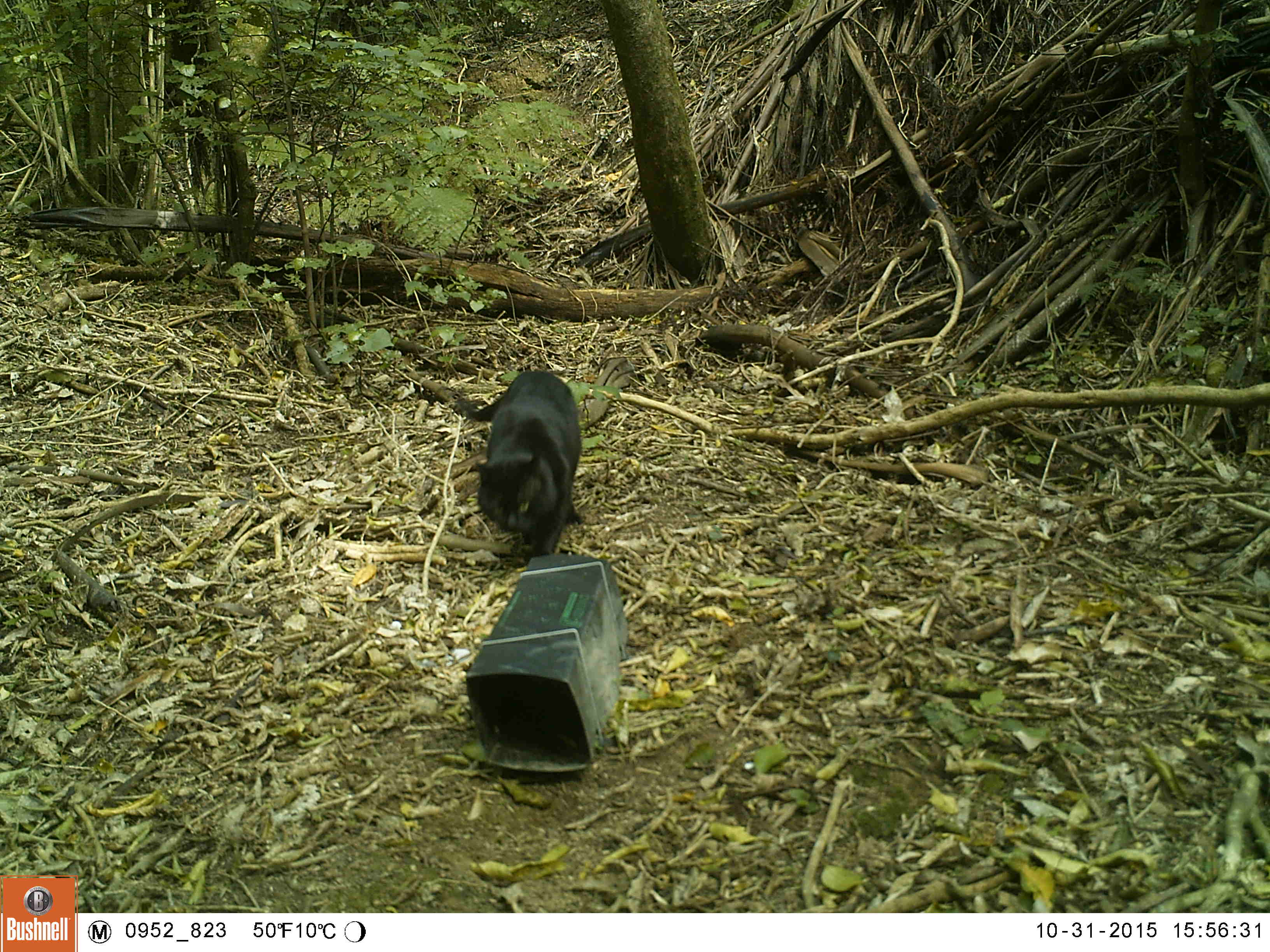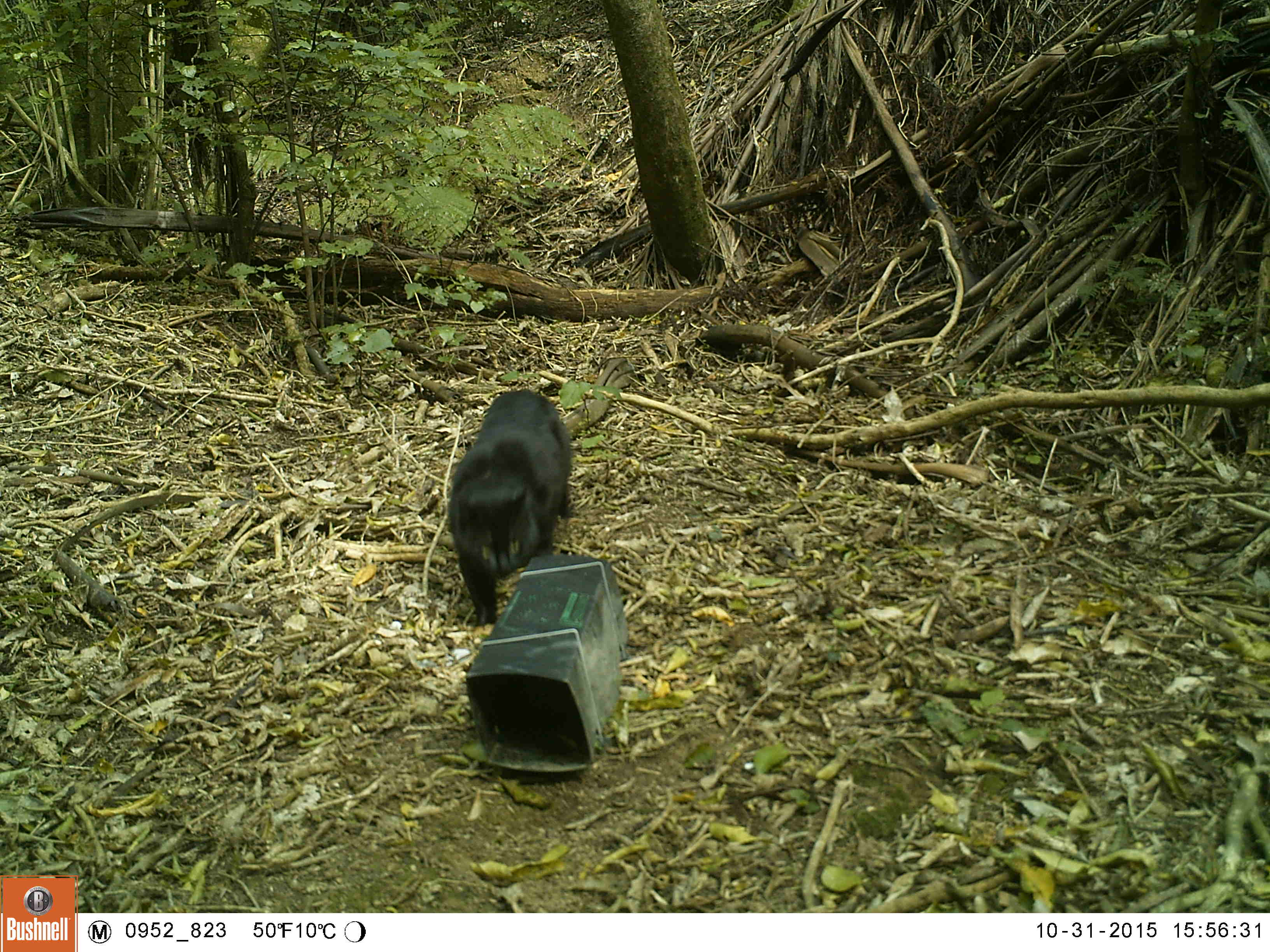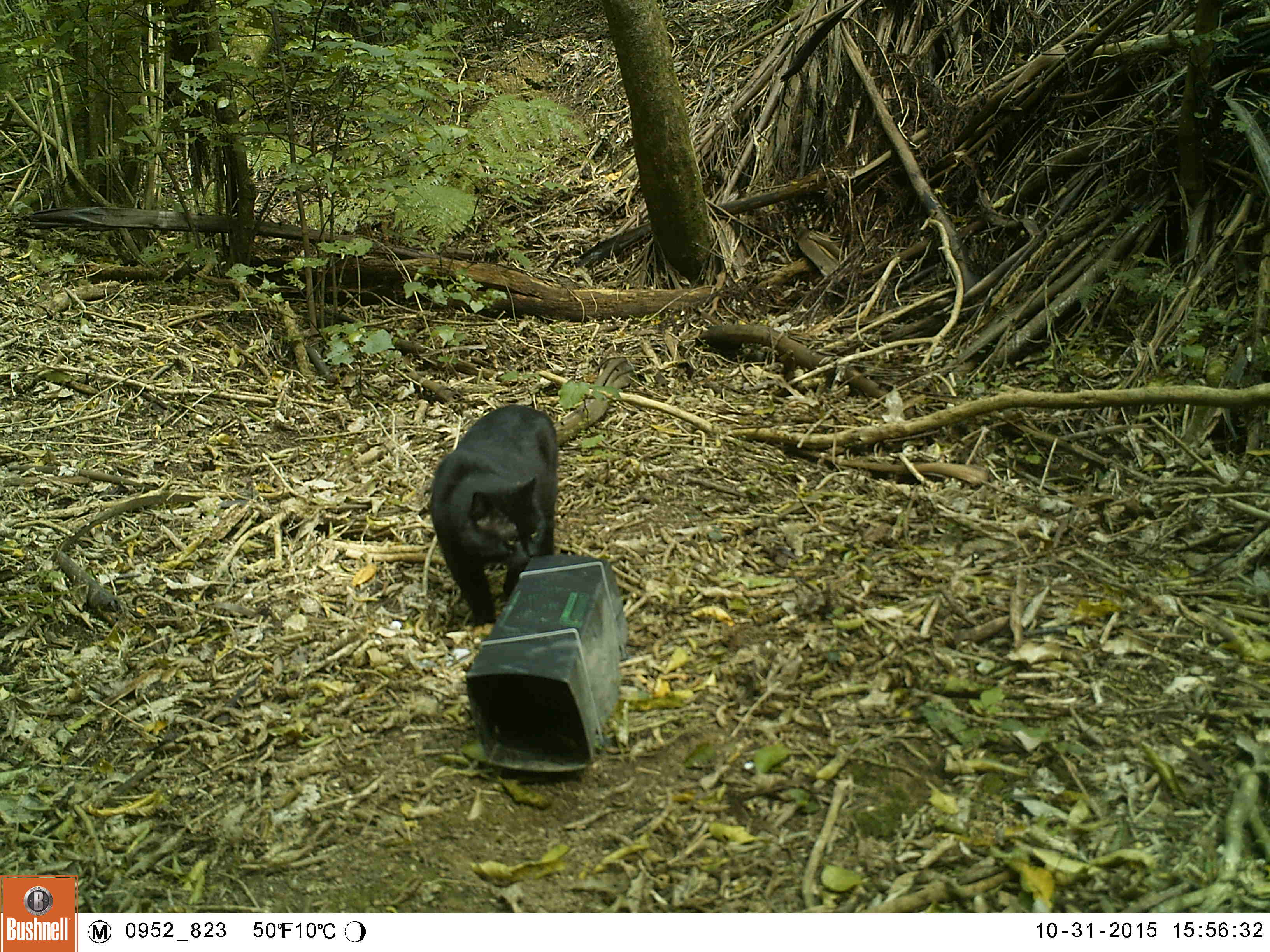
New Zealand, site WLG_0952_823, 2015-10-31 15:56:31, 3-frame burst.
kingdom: Animalia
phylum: Chordata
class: Mammalia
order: Carnivora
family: Felidae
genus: Felis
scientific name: Felis catus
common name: domestic cat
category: cat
Cat (domestic cat) (Felis catus).